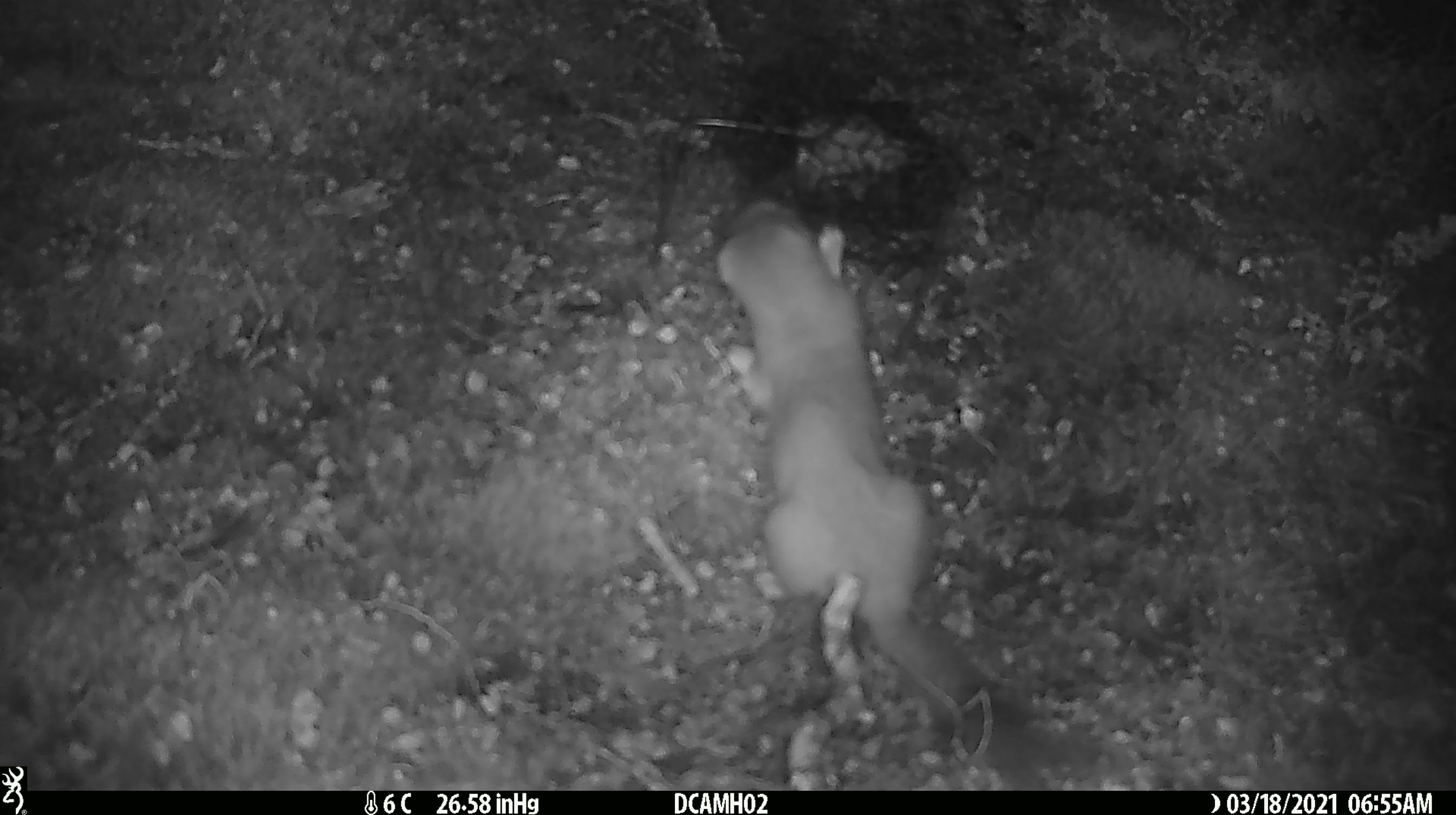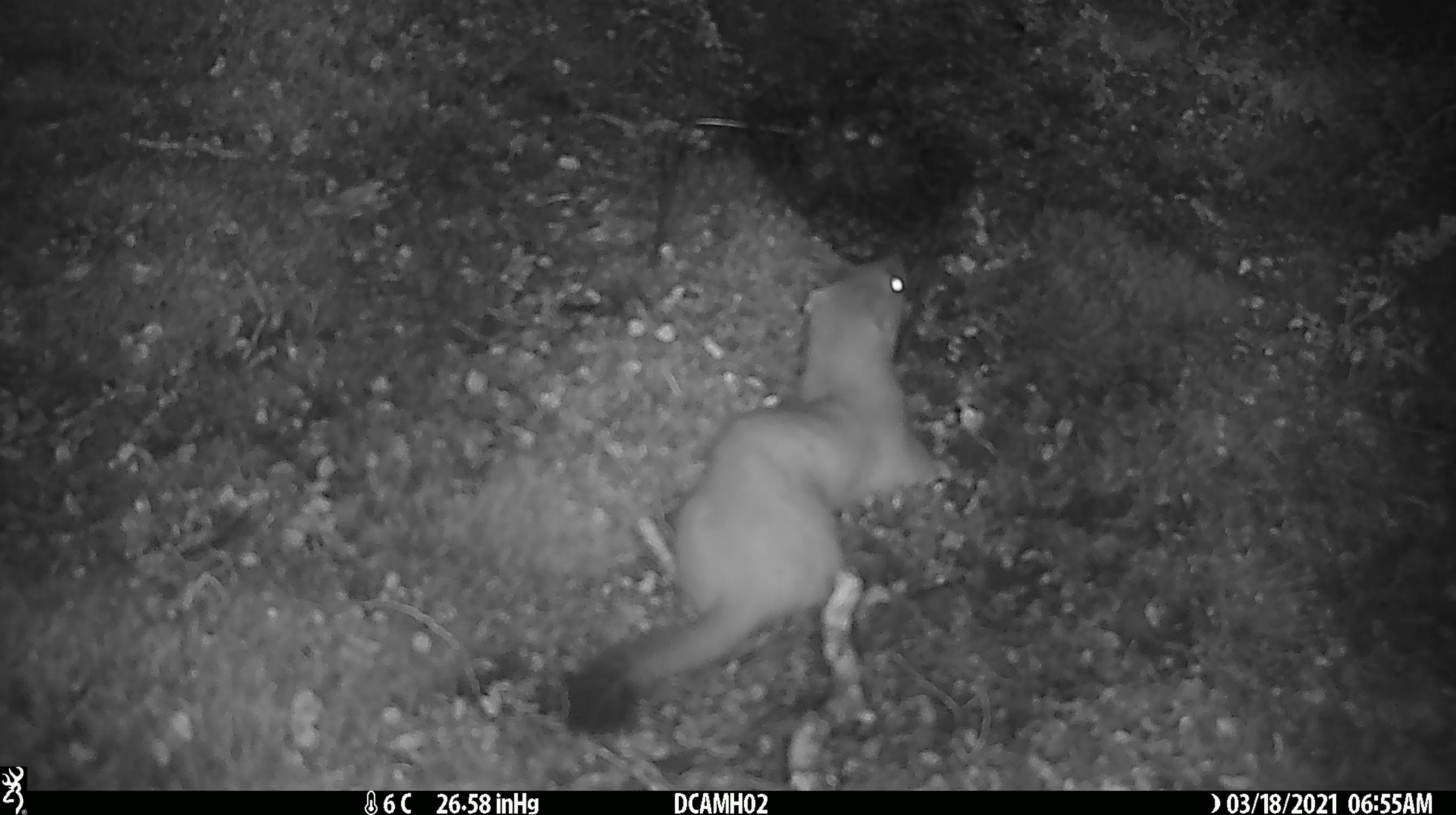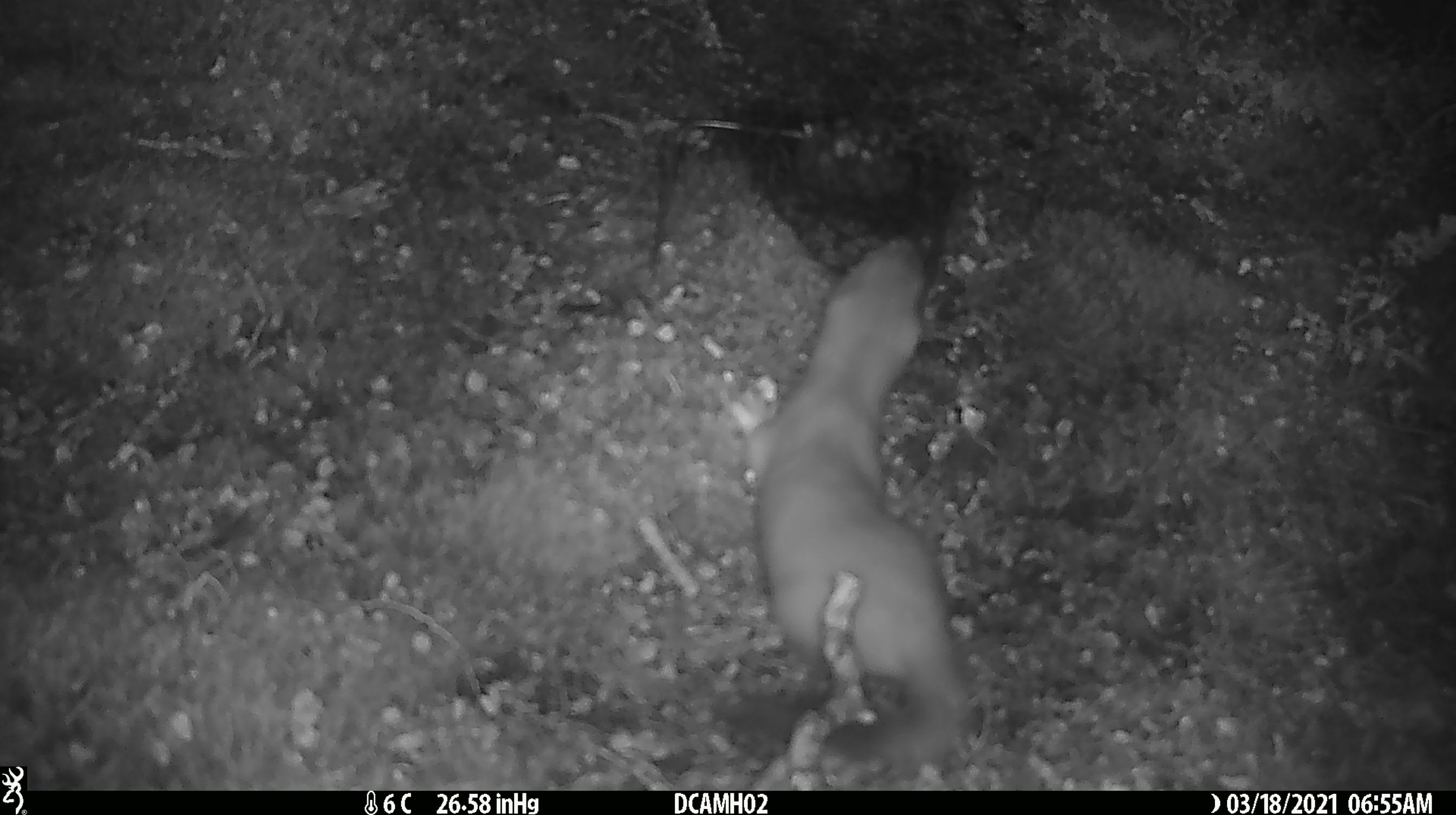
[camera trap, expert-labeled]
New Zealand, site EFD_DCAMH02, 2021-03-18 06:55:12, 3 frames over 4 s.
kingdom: Animalia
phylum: Chordata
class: Mammalia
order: Carnivora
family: Mustelidae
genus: Mustela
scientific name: Mustela erminea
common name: stoat